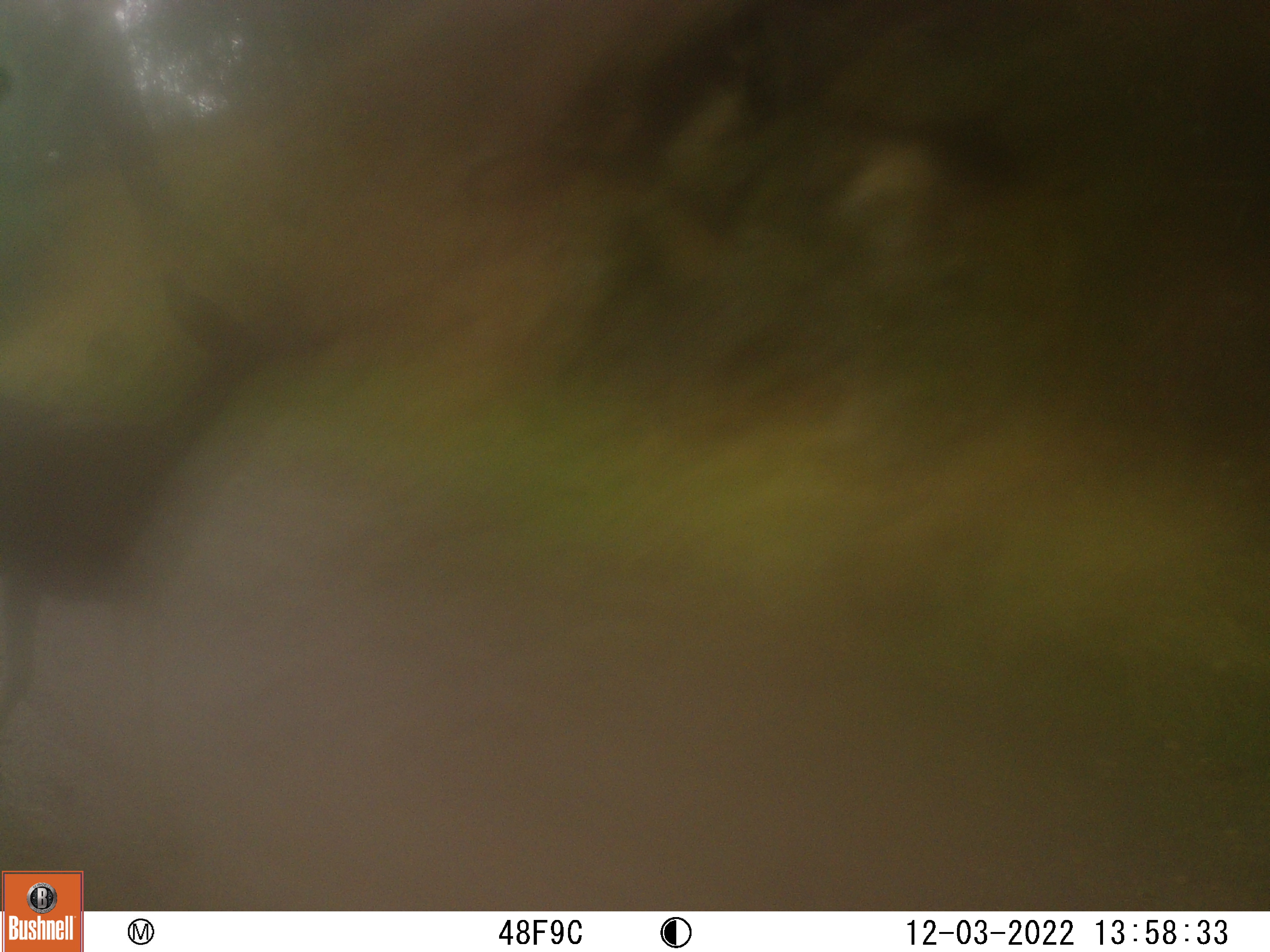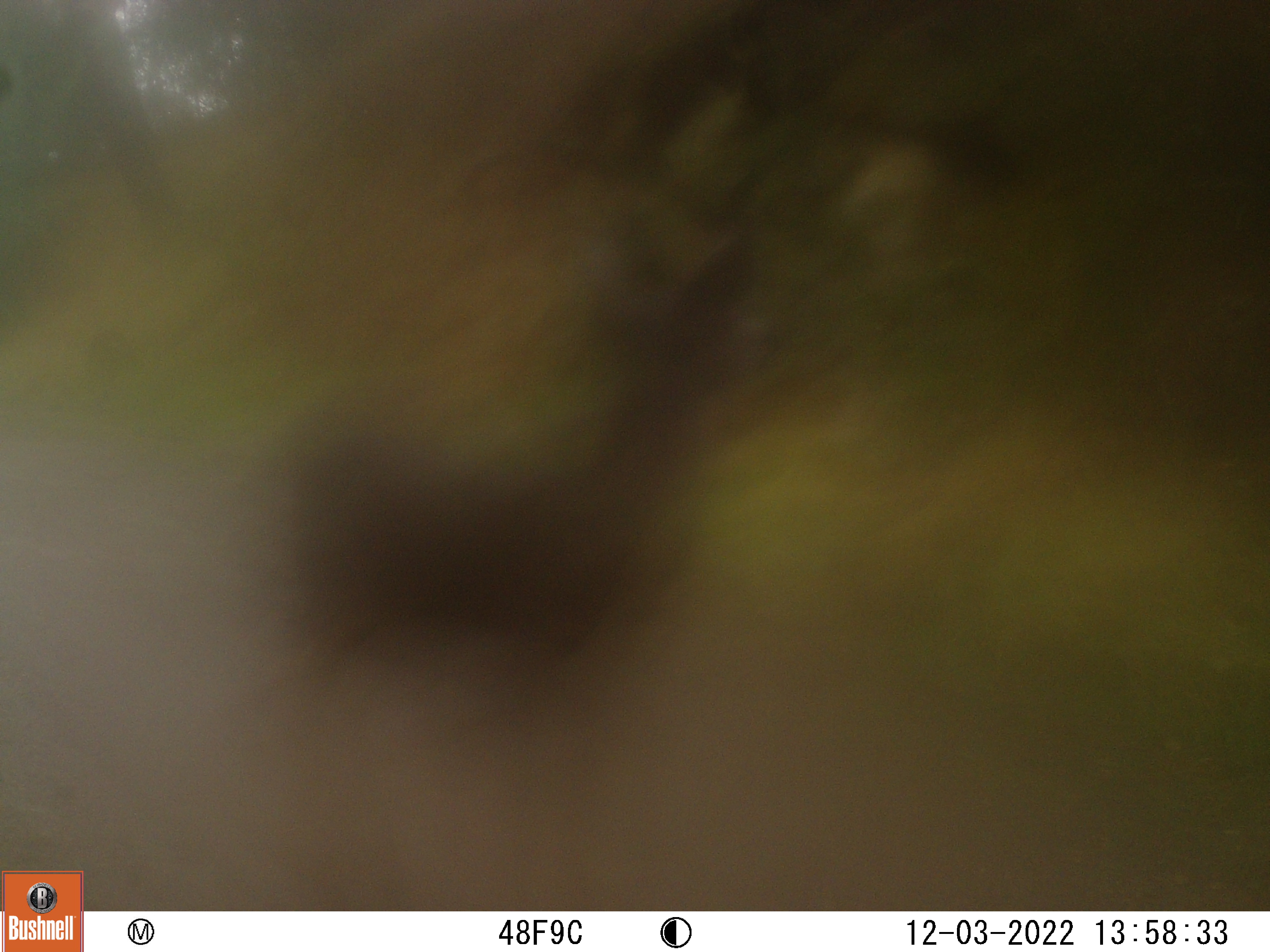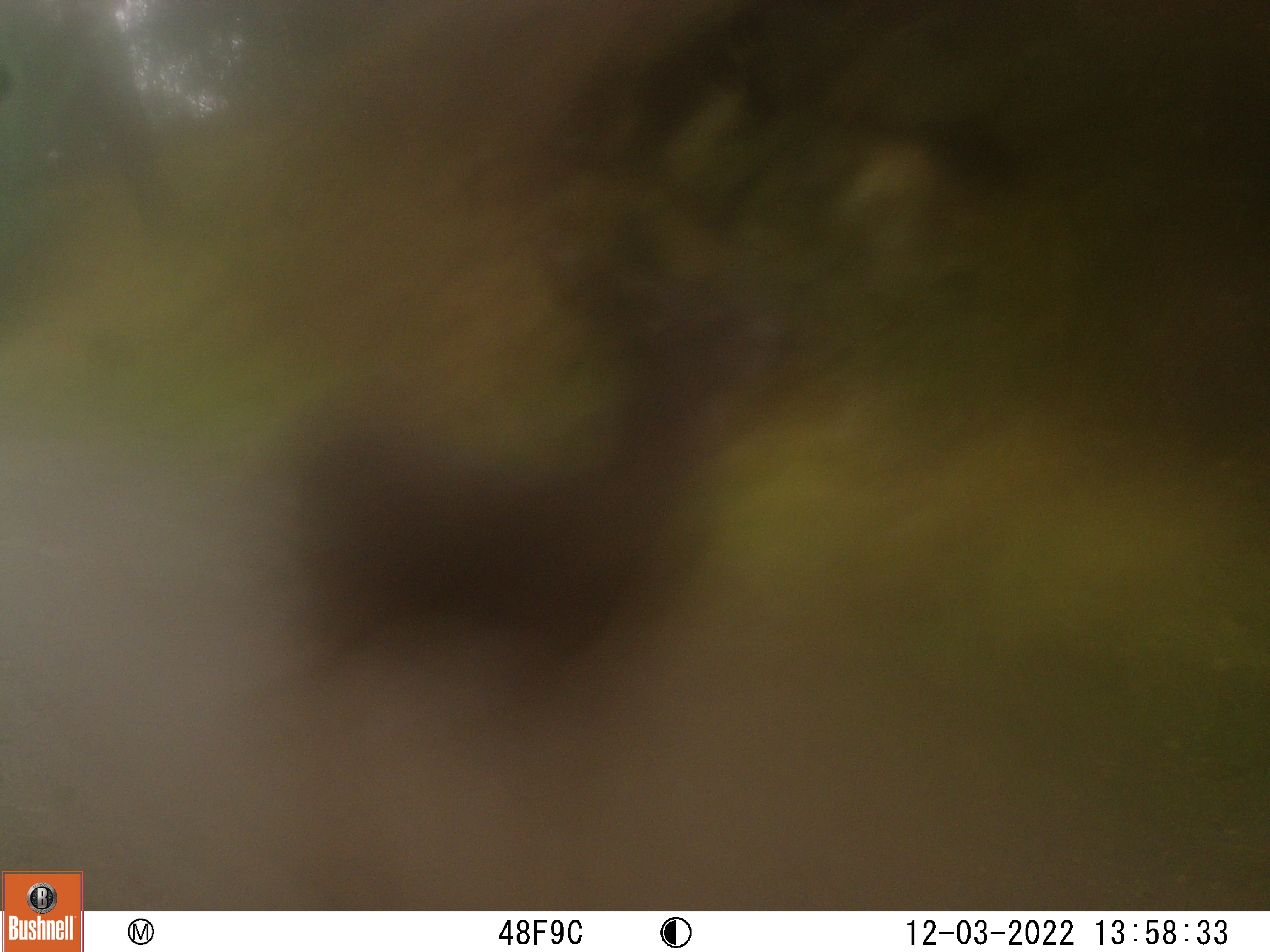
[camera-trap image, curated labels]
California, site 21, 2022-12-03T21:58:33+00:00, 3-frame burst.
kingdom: Animalia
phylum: Chordata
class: Mammalia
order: Artiodactyla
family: Cervidae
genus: Odocoileus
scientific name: Odocoileus hemionus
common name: mule deer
Mule deer (Odocoileus hemionus).